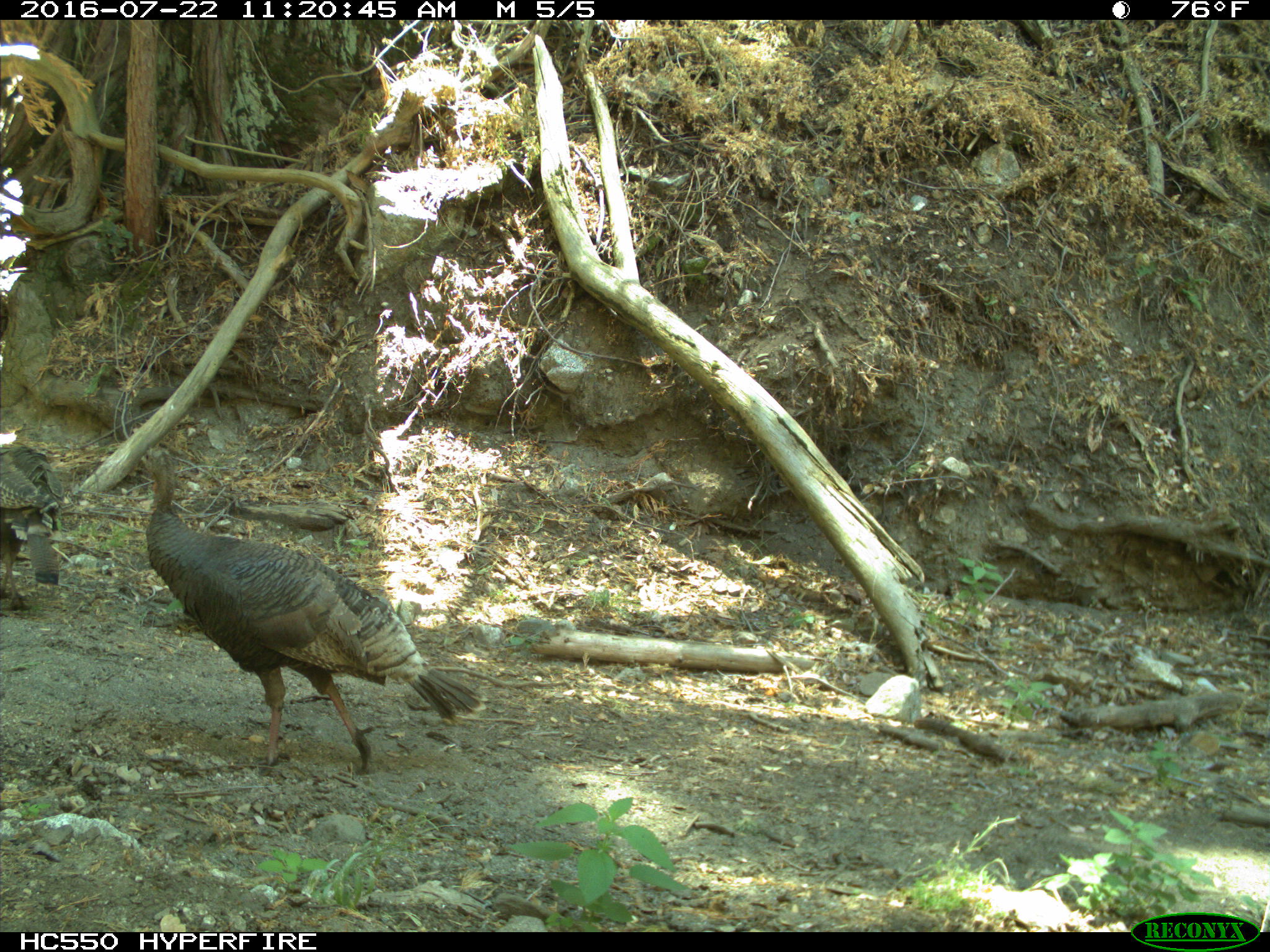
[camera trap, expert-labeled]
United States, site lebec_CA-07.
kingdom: Animalia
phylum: Chordata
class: Aves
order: Galliformes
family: Phasianidae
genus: Meleagris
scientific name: Meleagris gallopavo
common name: wild turkey